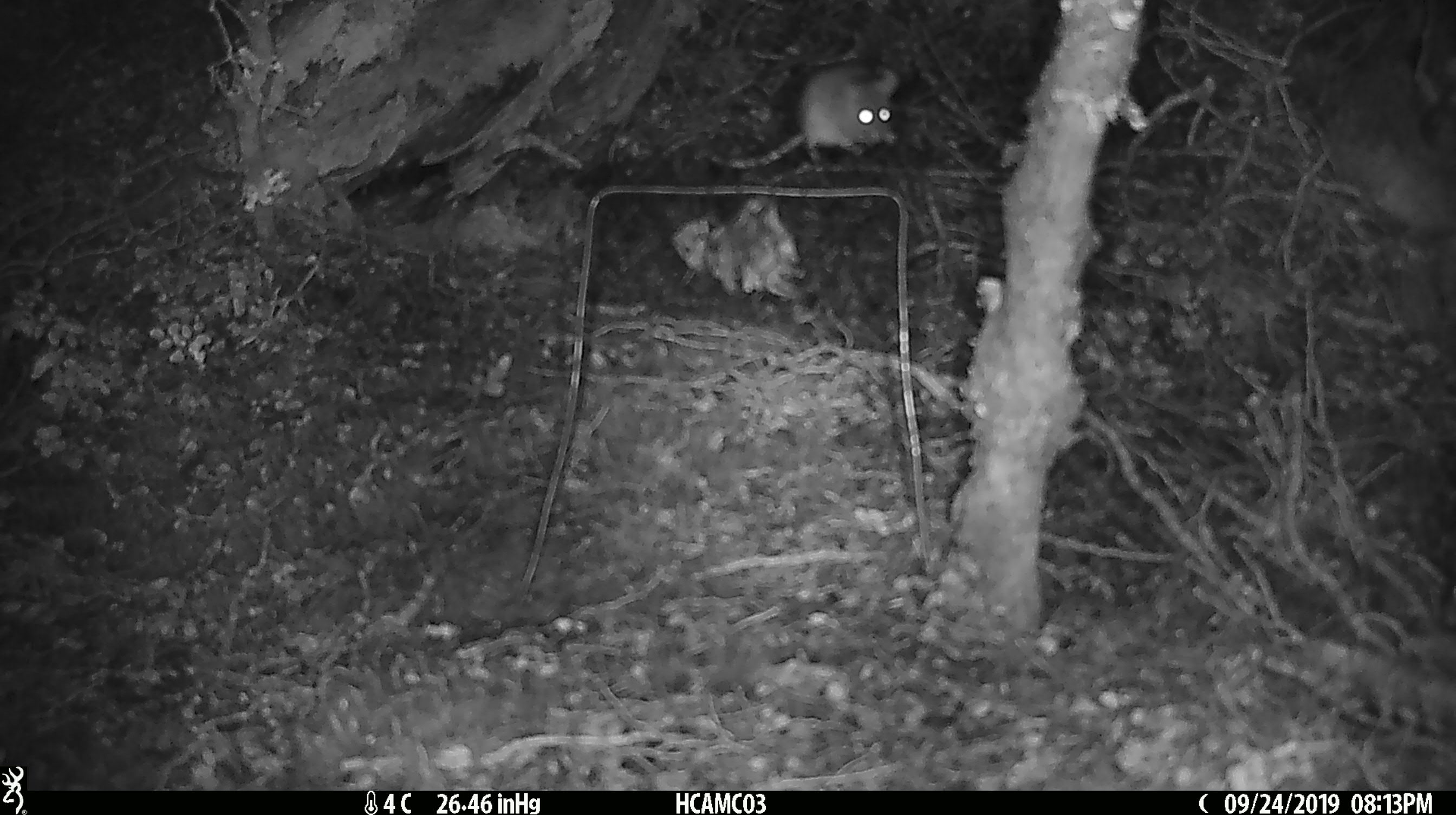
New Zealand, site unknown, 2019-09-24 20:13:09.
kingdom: Animalia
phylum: Chordata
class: Mammalia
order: Rodentia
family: Muridae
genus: Mus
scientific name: Mus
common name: mouse